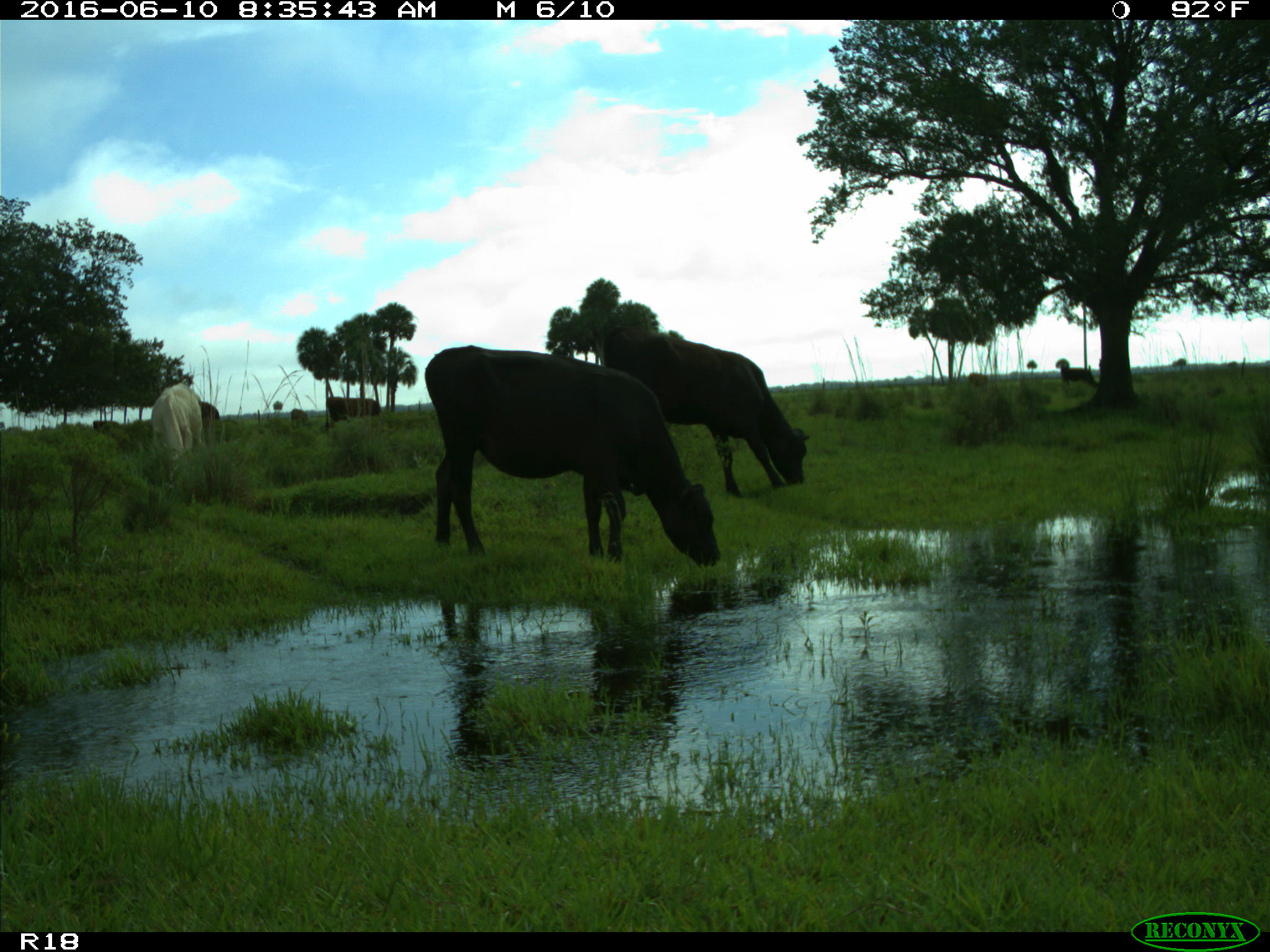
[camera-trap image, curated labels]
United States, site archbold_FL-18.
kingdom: Animalia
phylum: Chordata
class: Mammalia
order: Artiodactyla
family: Bovidae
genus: Bos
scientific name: Bos taurus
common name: domestic cow